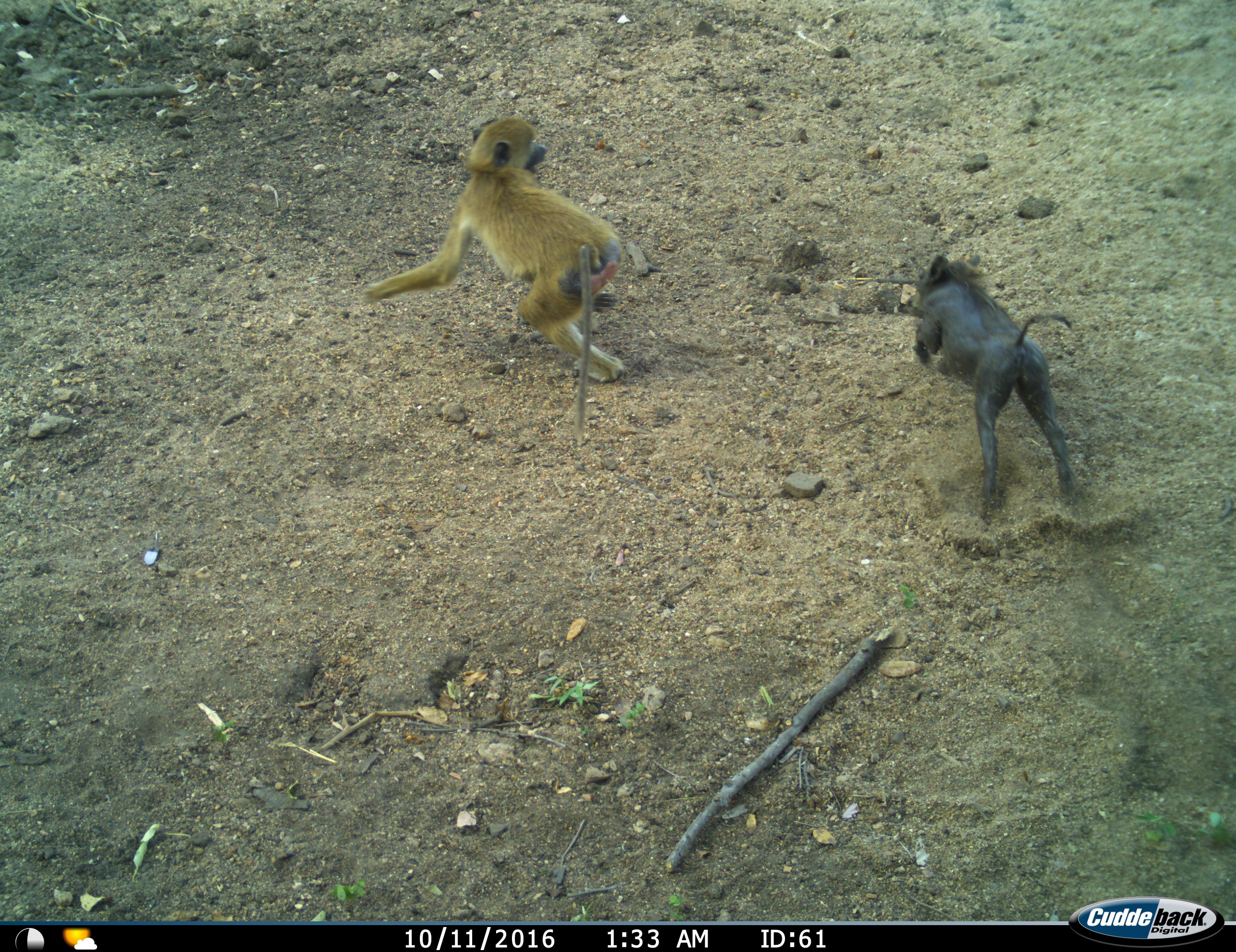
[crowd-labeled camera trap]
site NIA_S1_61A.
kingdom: Animalia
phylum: Chordata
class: Mammalia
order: Primates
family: Cercopithecidae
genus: Papio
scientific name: Papio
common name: baboon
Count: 1.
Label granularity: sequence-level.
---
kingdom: Animalia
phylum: Chordata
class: Mammalia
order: Artiodactyla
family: Suidae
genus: Phacochoerus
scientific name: Phacochoerus africanus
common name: warthog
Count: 1.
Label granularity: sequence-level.